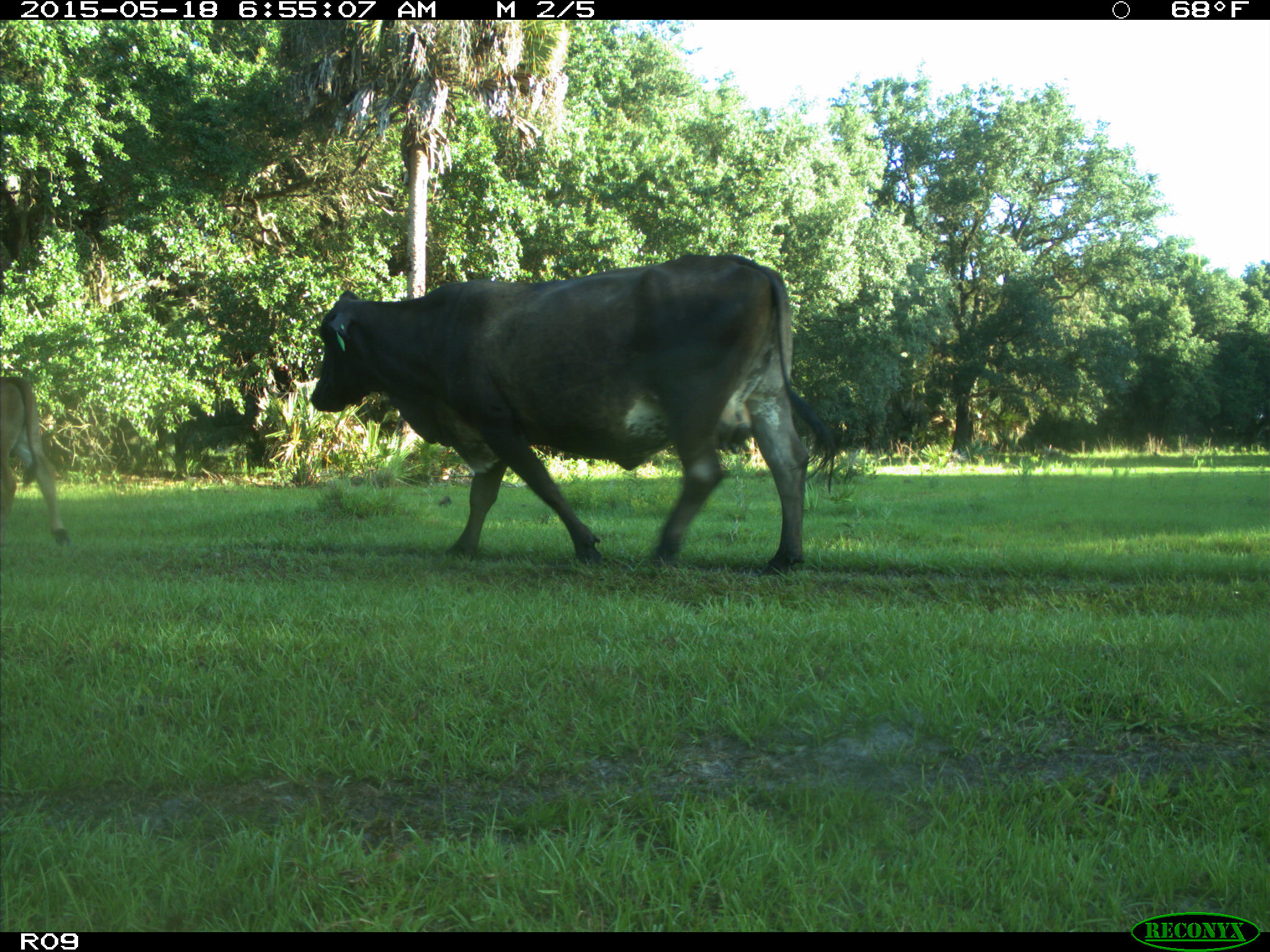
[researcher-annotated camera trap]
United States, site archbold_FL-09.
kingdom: Animalia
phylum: Chordata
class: Mammalia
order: Artiodactyla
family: Bovidae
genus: Bos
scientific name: Bos taurus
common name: domestic cow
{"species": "Bos taurus (domestic cow)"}